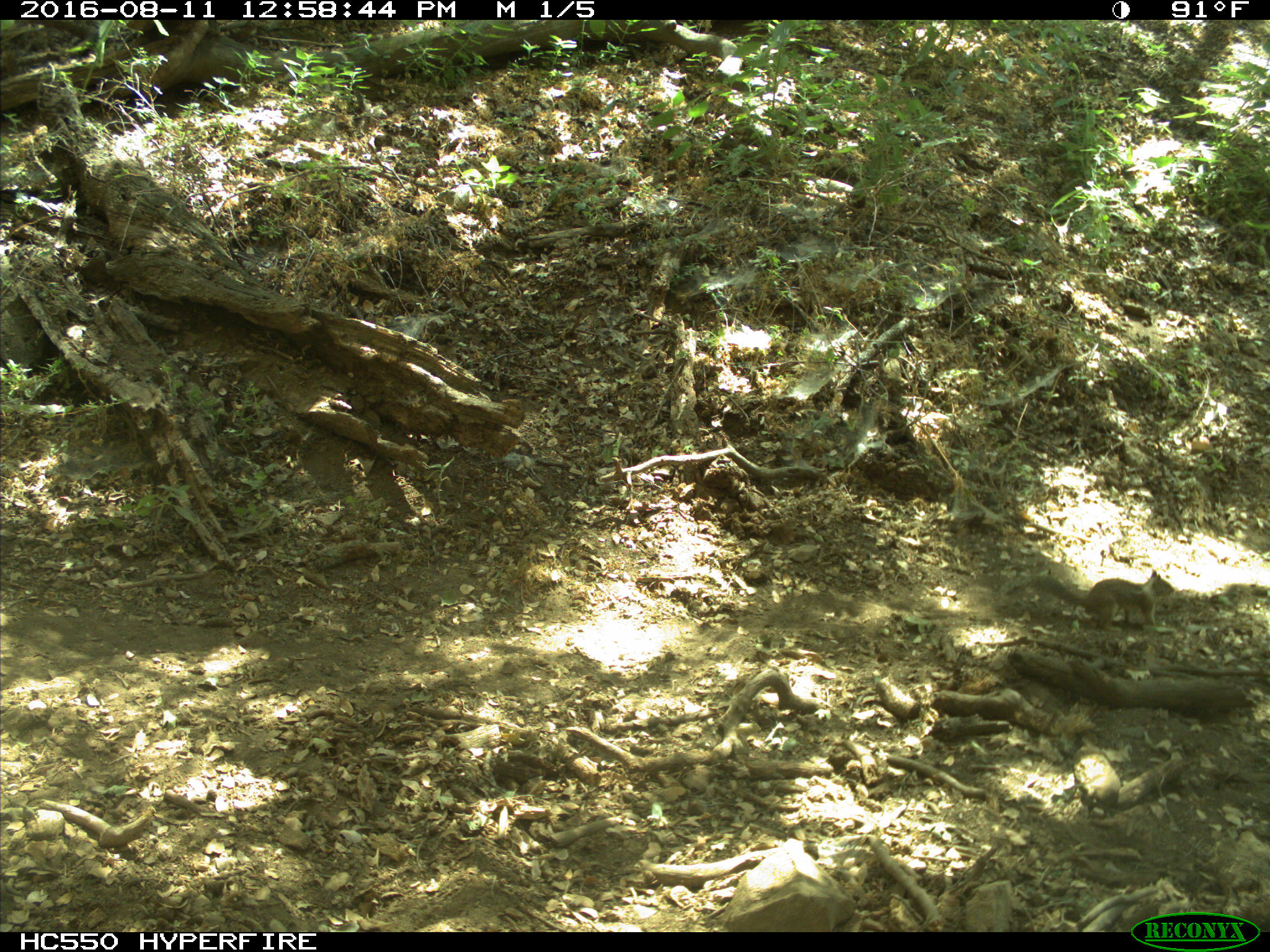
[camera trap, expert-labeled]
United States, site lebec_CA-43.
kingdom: Animalia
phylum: Chordata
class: Mammalia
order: Rodentia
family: Sciuridae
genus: Otospermophilus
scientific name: Otospermophilus beecheyi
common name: california ground squirrel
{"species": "Otospermophilus beecheyi (california ground squirrel)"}